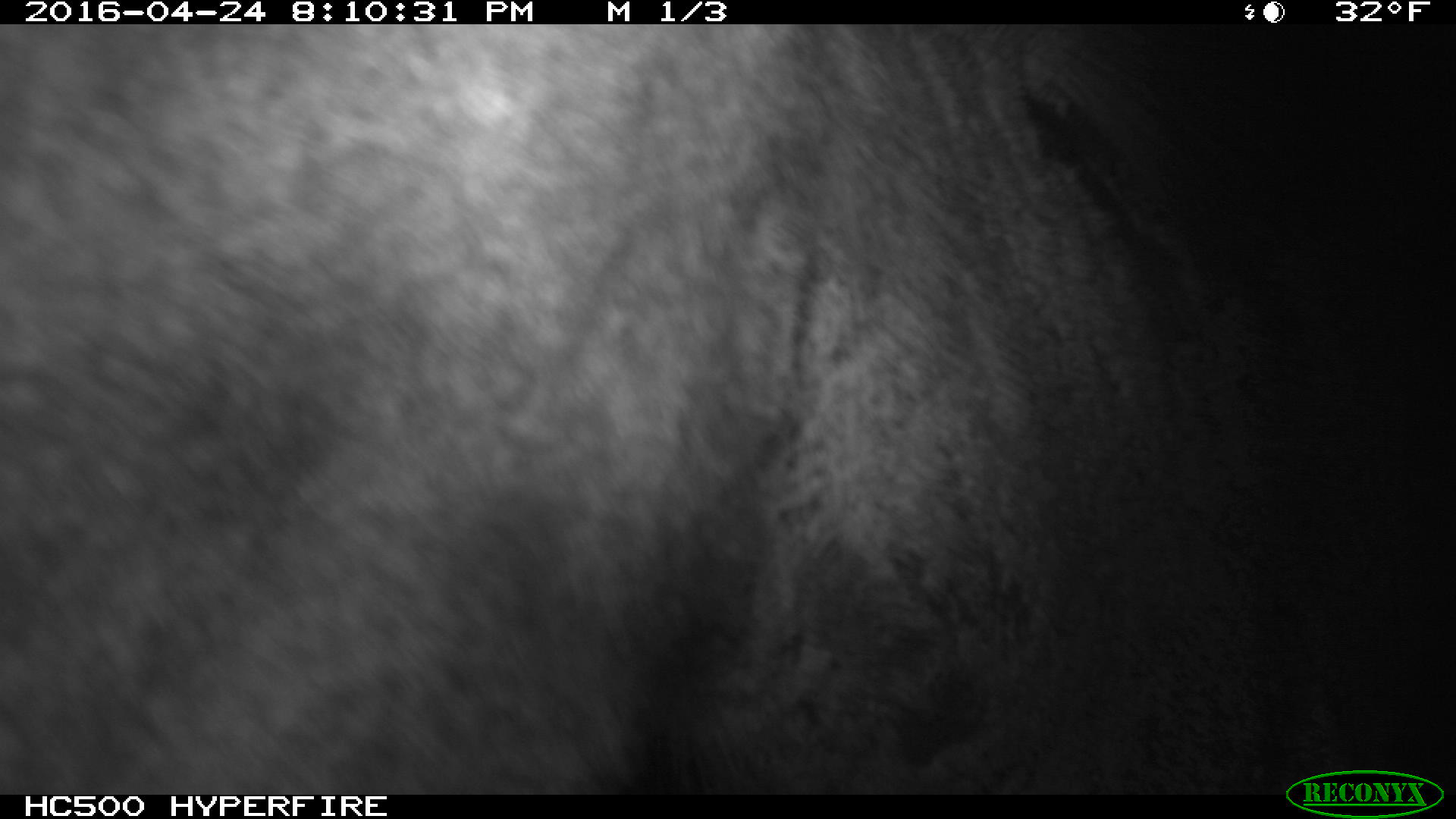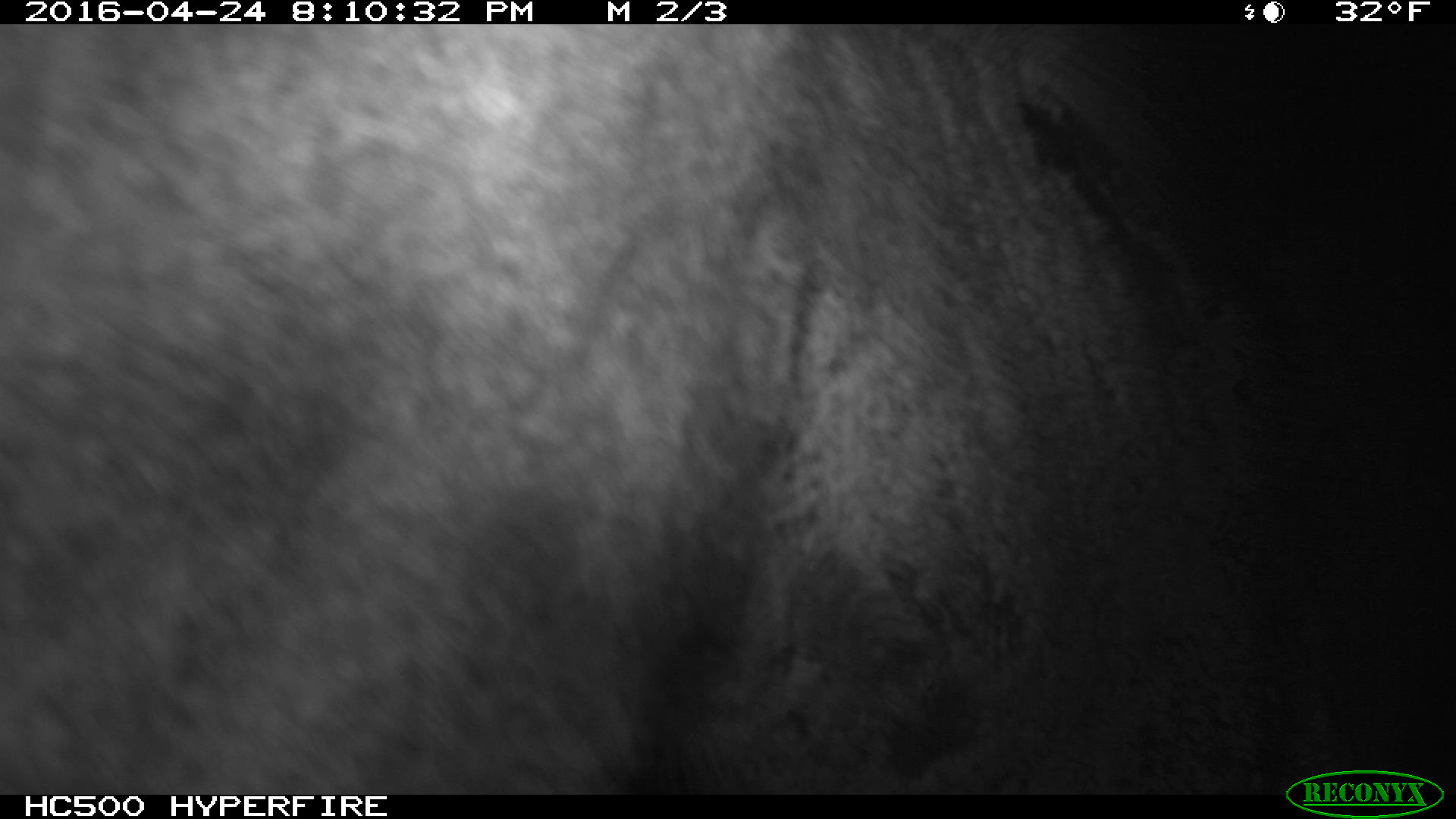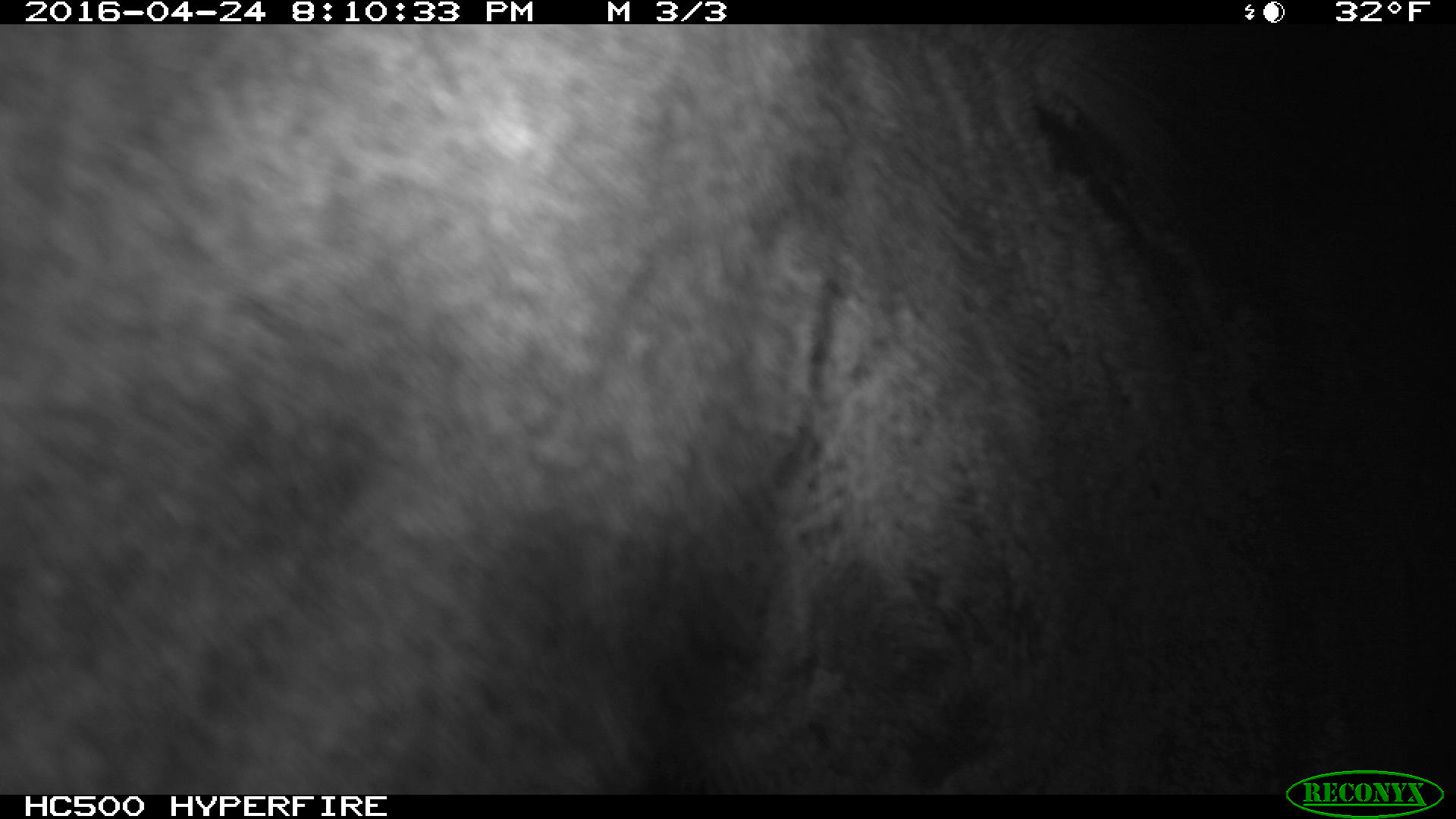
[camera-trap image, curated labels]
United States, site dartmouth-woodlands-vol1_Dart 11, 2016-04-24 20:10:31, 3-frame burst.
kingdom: Animalia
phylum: Chordata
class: Mammalia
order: Artiodactyla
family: Cervidae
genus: Alces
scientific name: Alces alces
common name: moose